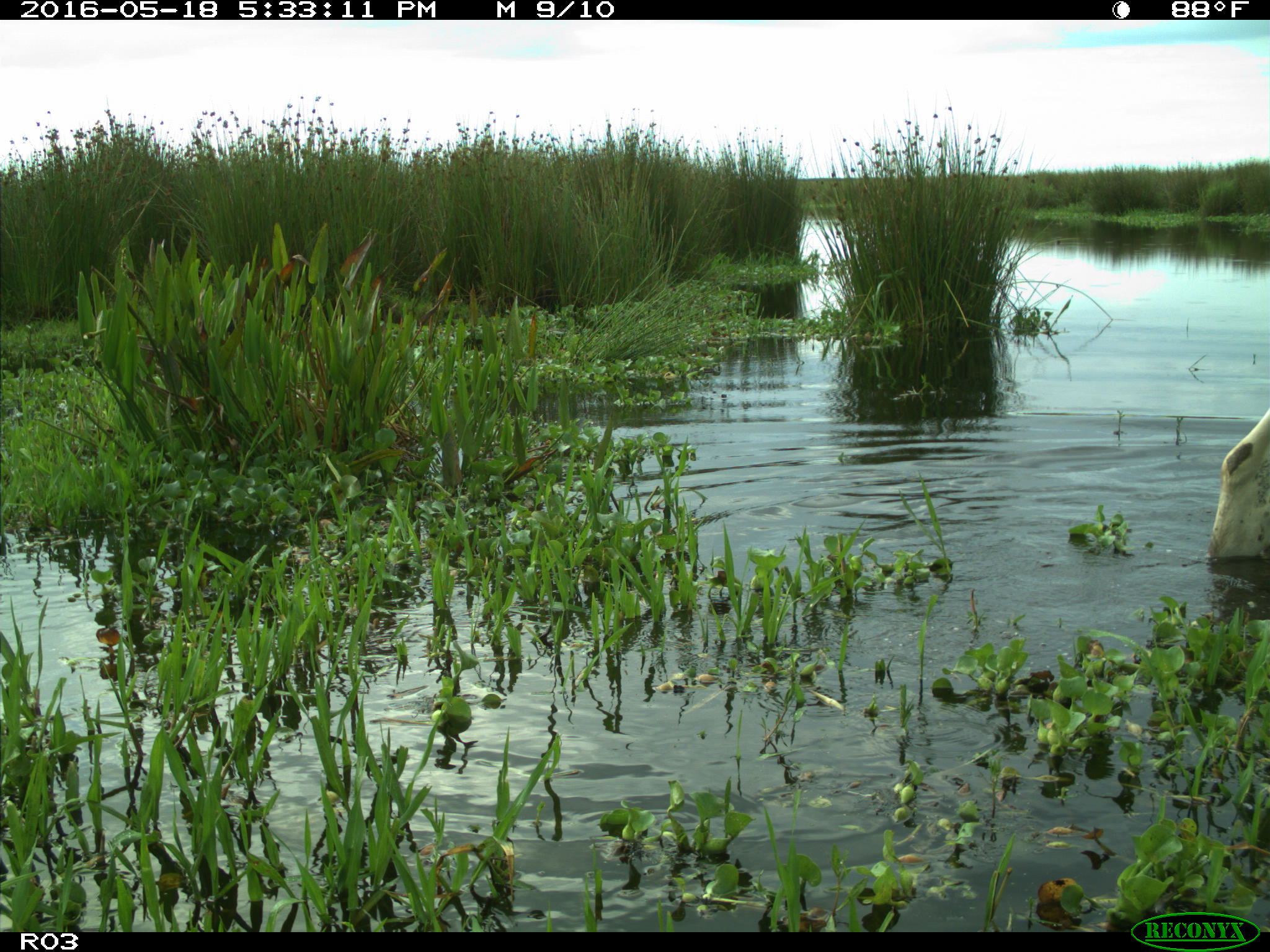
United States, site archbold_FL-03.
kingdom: Animalia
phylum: Chordata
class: Mammalia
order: Artiodactyla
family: Bovidae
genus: Bos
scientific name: Bos taurus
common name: domestic cow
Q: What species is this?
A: Bos taurus (domestic cow).